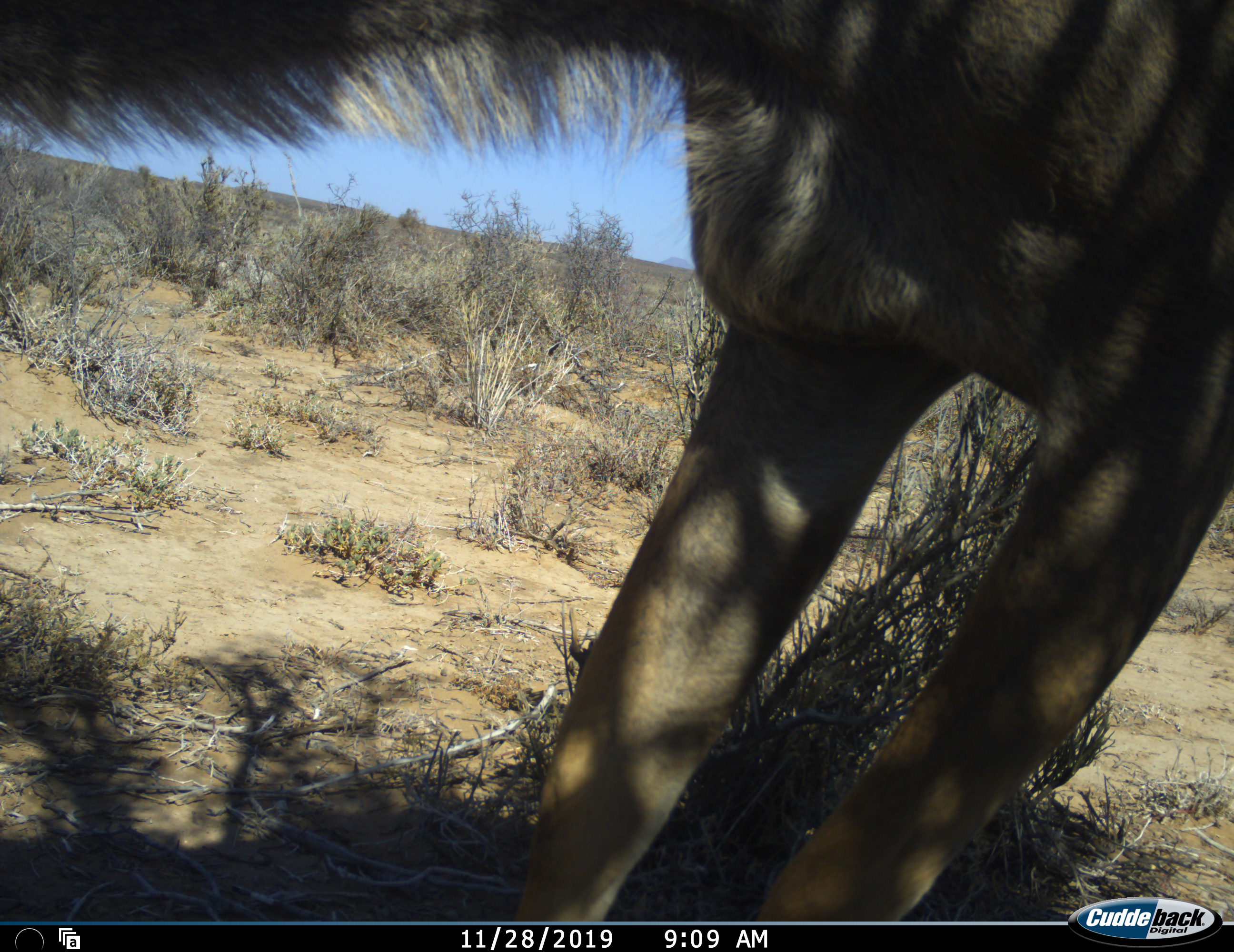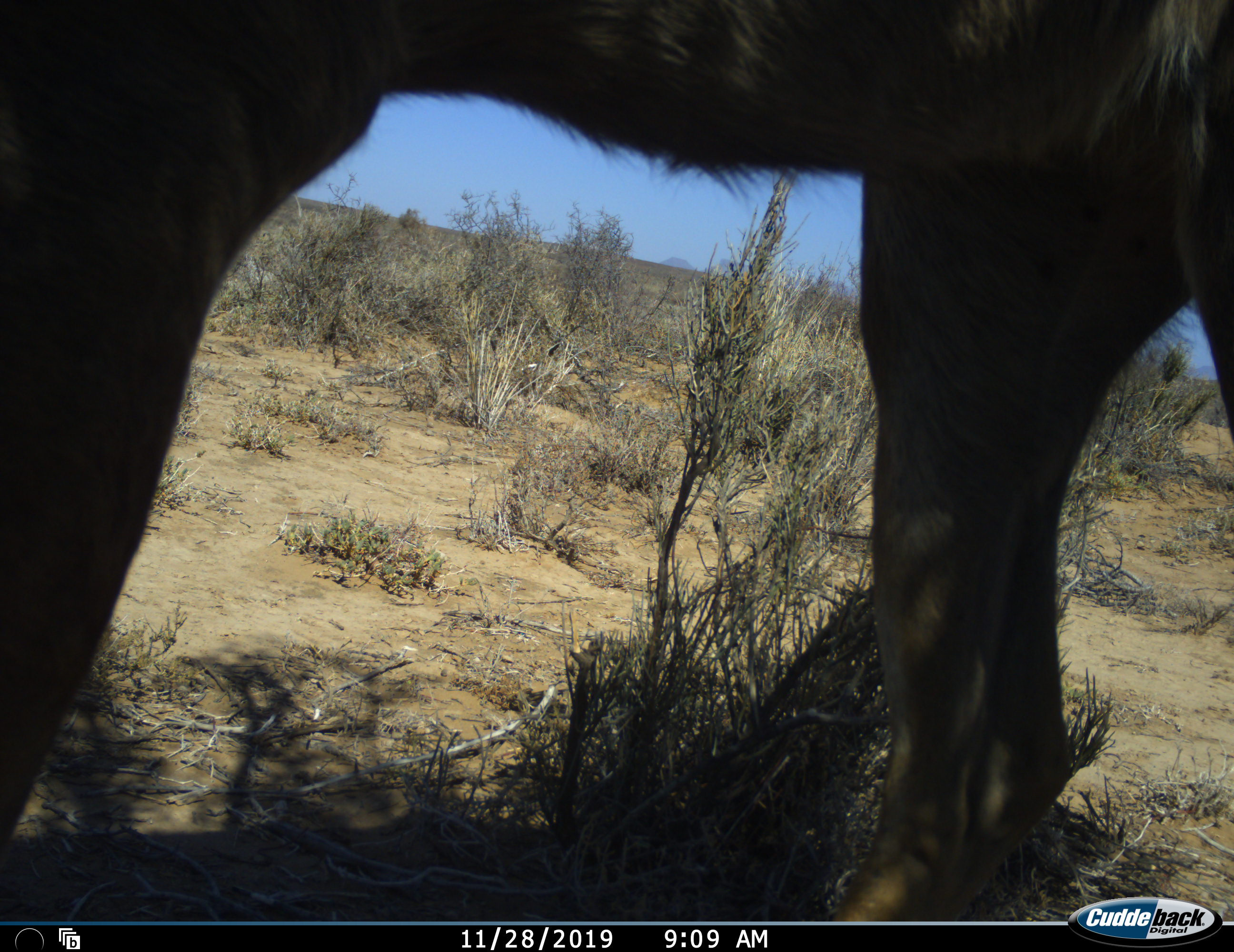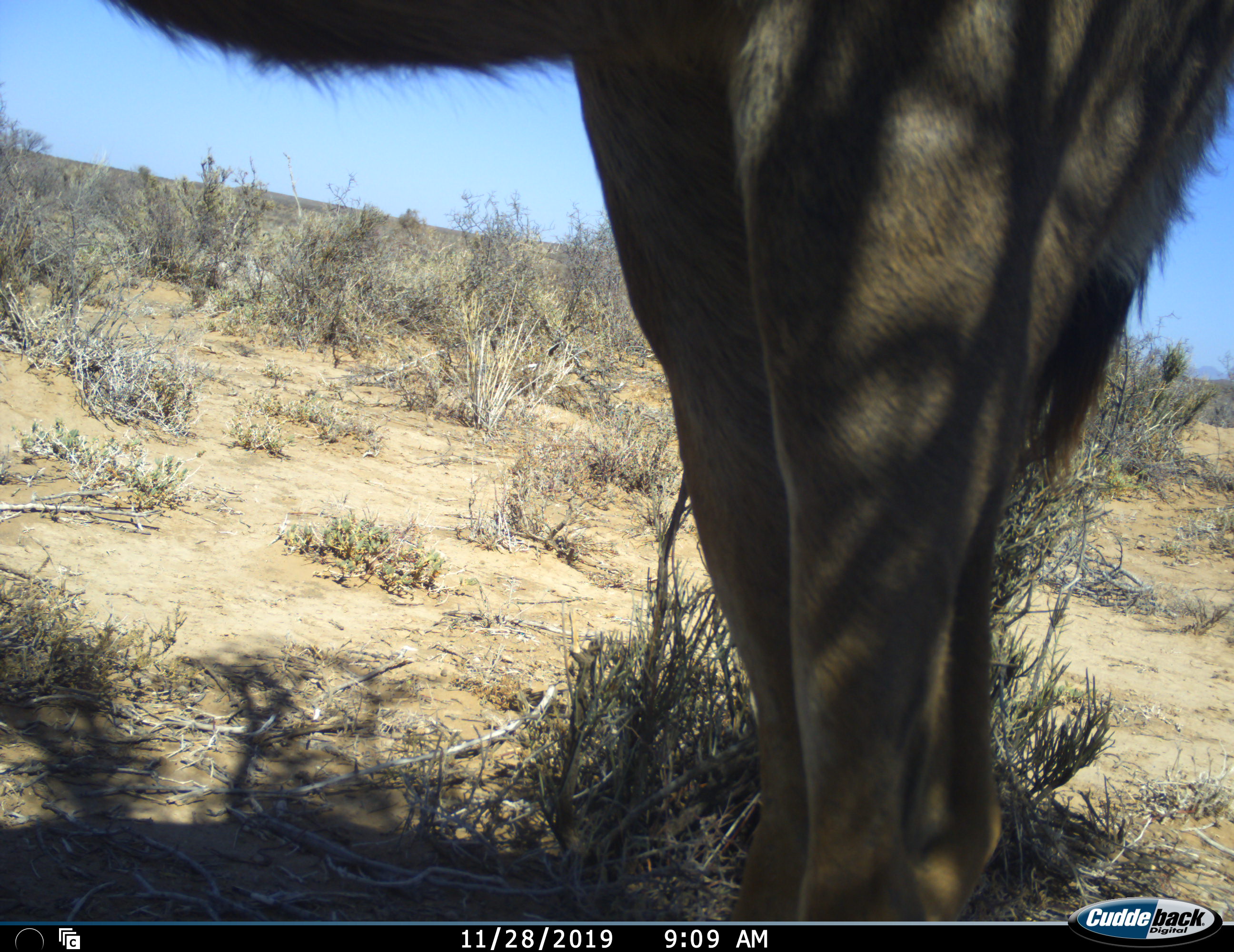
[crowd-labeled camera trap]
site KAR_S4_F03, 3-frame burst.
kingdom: Animalia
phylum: Chordata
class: Mammalia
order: Artiodactyla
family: Bovidae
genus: Tragelaphus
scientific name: Tragelaphus oryx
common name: eland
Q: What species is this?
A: Eland (Tragelaphus oryx).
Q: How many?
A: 1.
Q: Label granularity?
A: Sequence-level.